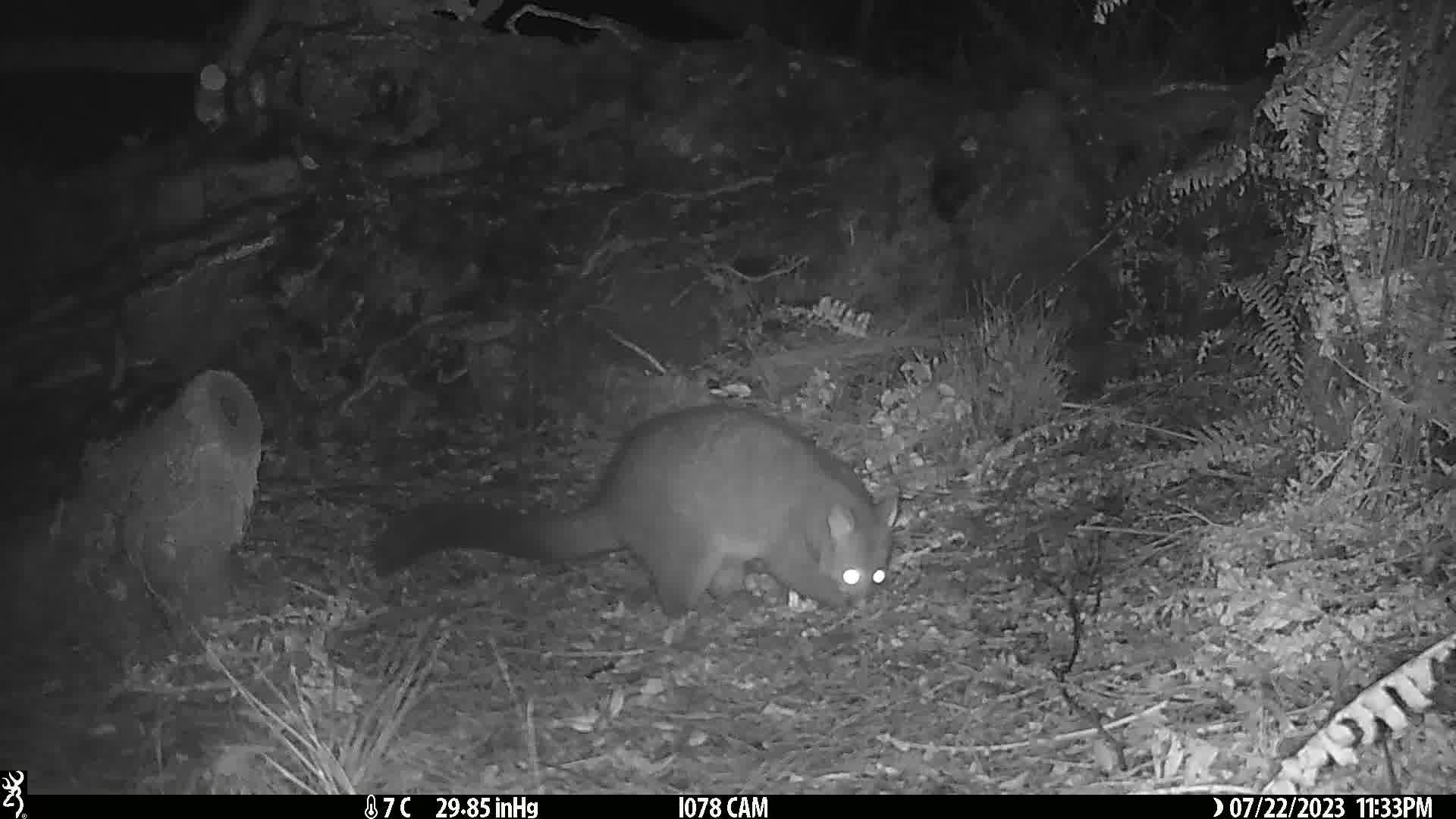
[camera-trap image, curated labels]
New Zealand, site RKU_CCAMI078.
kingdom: Animalia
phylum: Chordata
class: Mammalia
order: Diprotodontia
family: Phalangeridae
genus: Trichosurus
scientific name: Trichosurus vulpecula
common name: common brushtail possum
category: possum